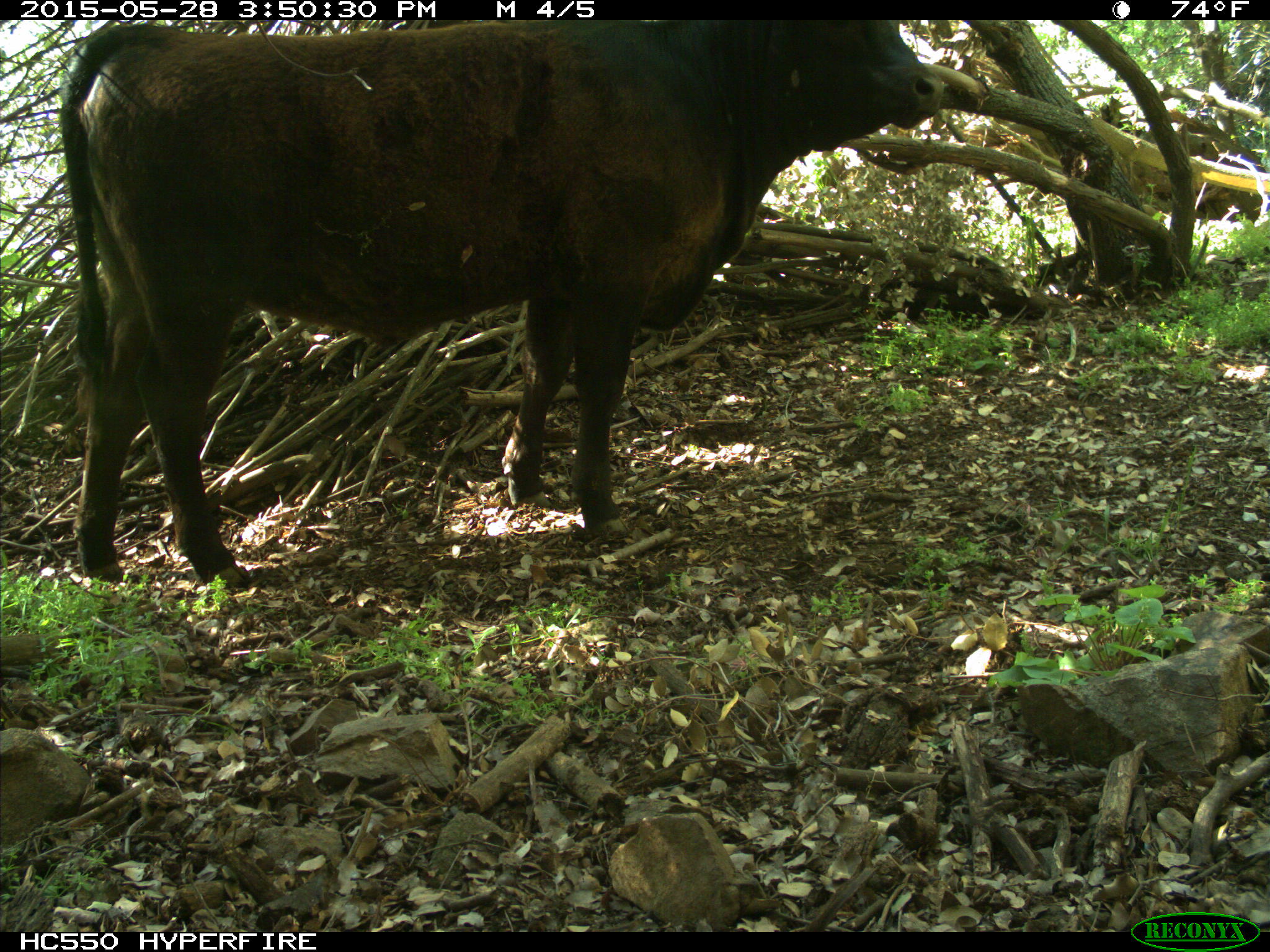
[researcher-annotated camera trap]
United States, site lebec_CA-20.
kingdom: Animalia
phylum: Chordata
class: Mammalia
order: Artiodactyla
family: Bovidae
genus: Bos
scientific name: Bos taurus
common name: domestic cow